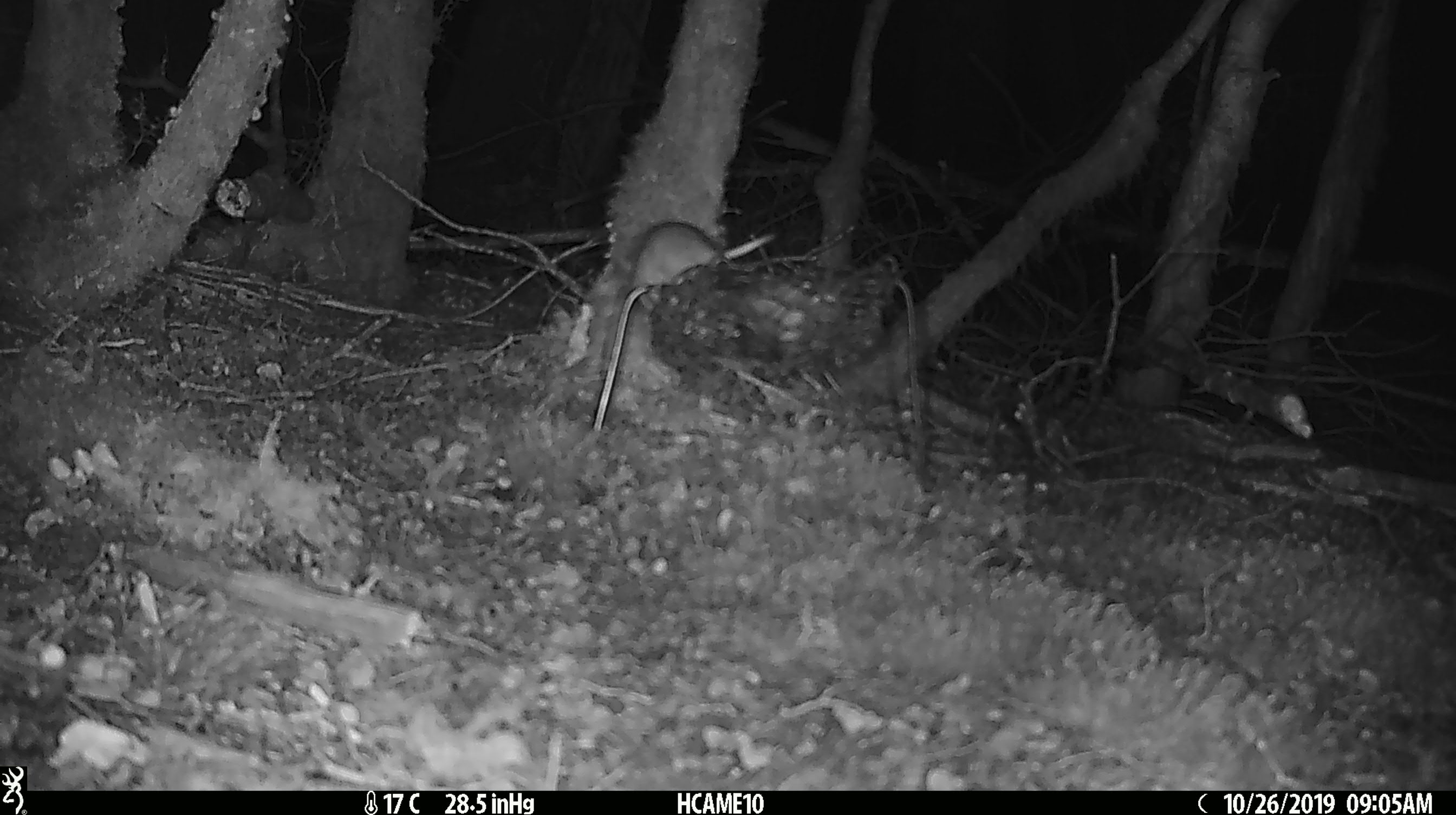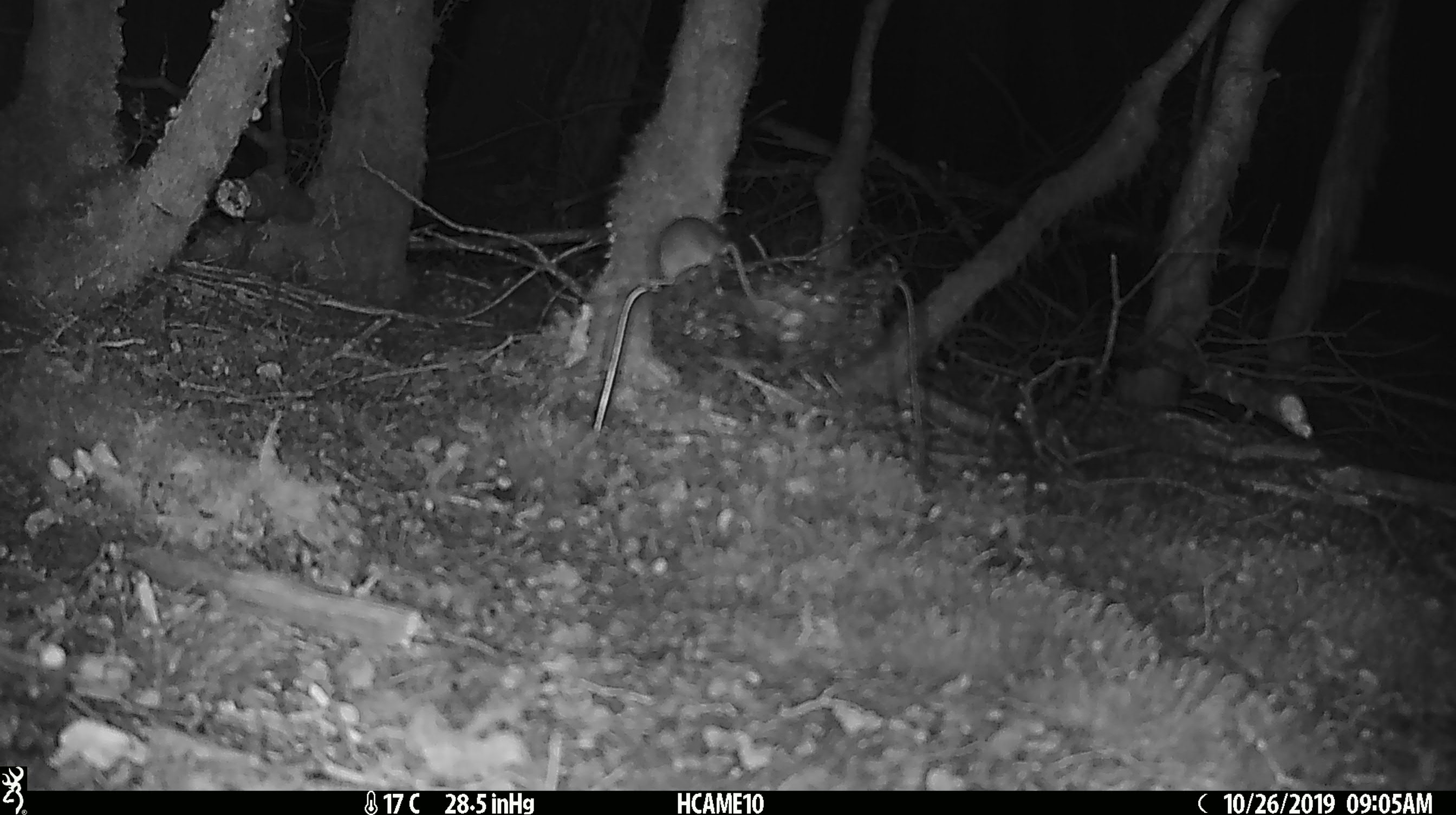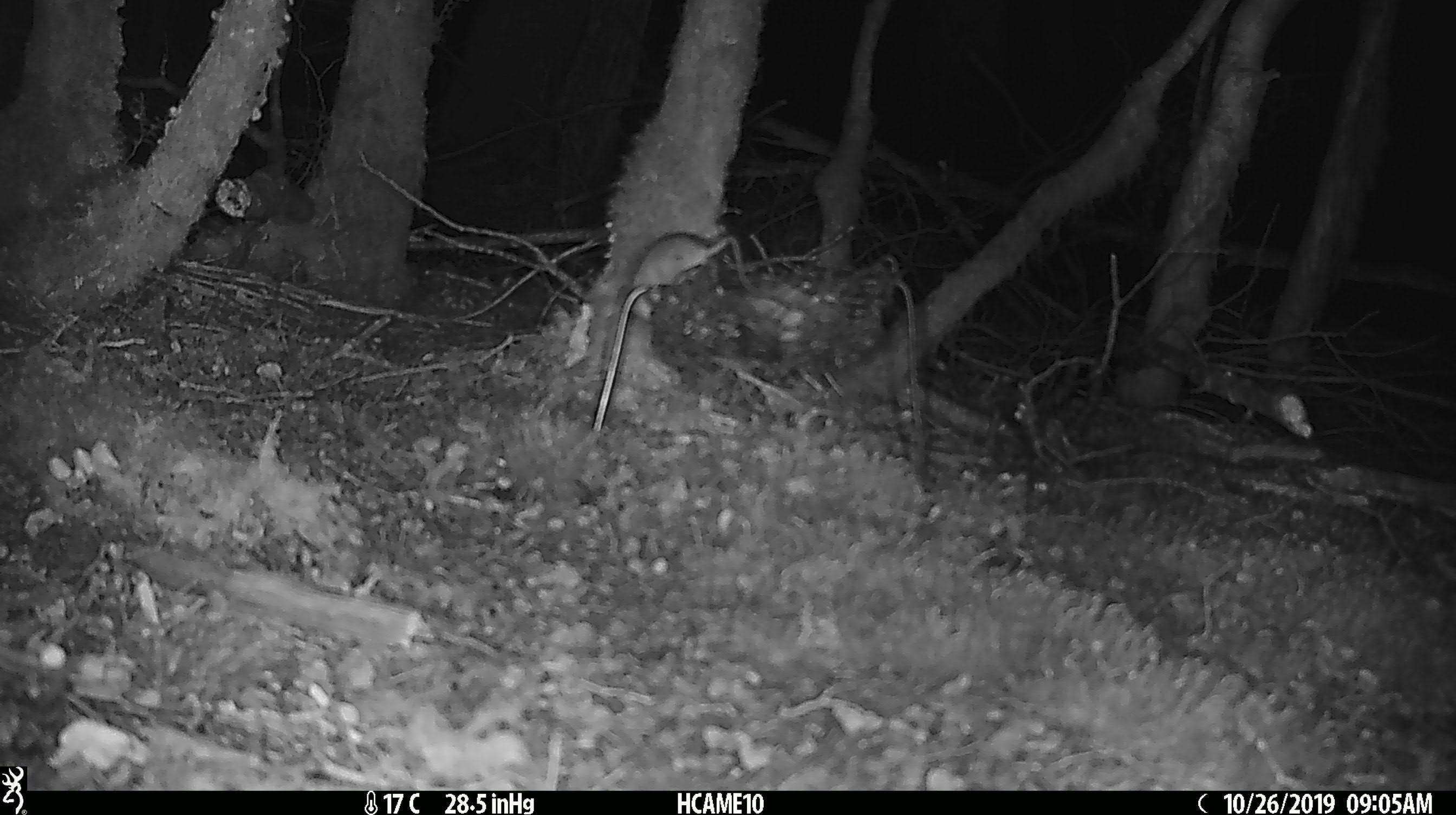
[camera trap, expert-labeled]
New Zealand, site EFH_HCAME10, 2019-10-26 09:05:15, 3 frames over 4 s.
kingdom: Animalia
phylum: Chordata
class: Mammalia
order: Rodentia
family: Muridae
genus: Mus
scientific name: Mus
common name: mouse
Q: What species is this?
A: Mouse (Mus).